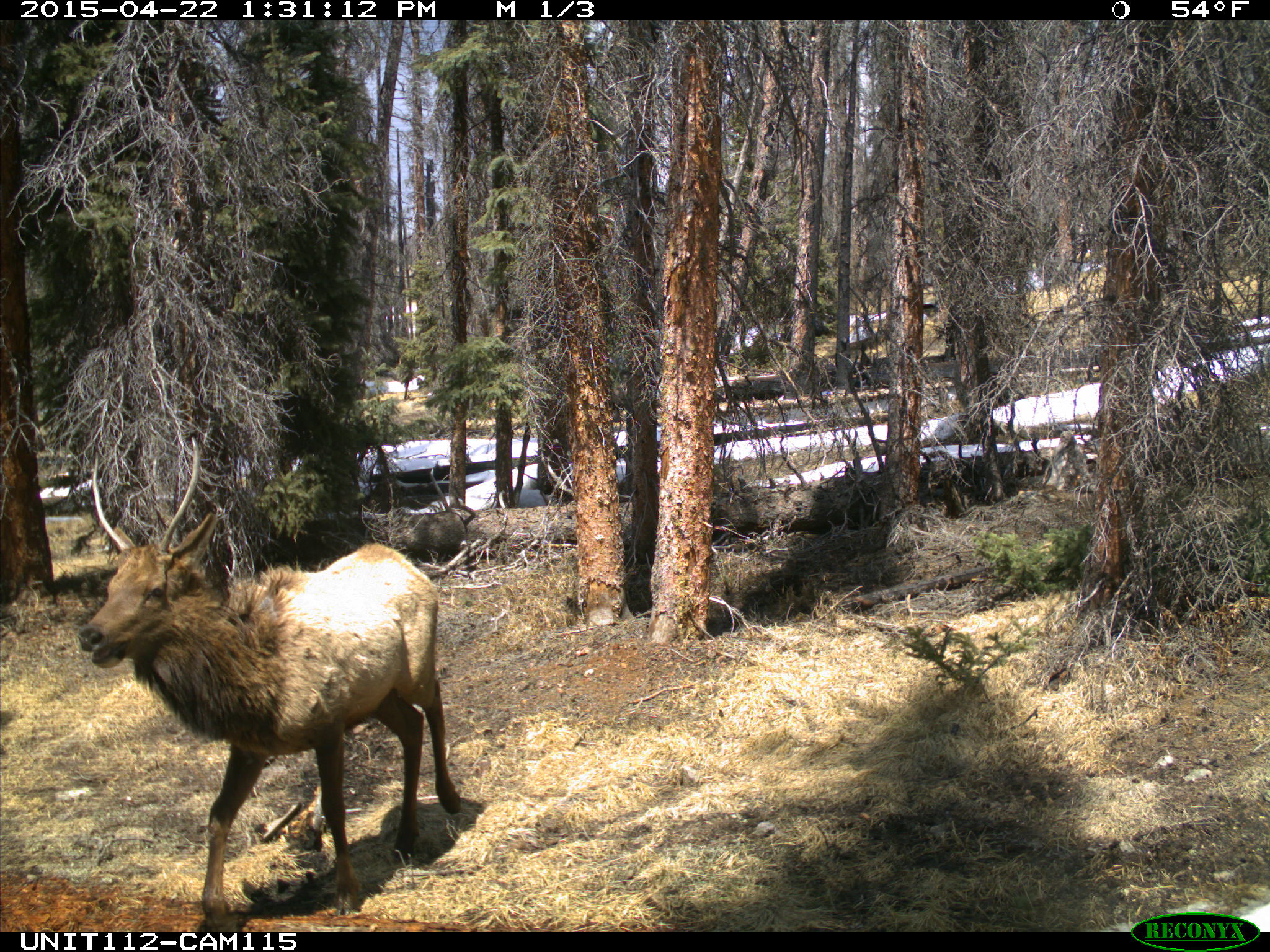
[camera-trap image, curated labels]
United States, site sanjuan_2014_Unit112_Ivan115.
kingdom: Animalia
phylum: Chordata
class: Mammalia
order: Artiodactyla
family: Cervidae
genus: Cervus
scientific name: Cervus elaphus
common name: red deer